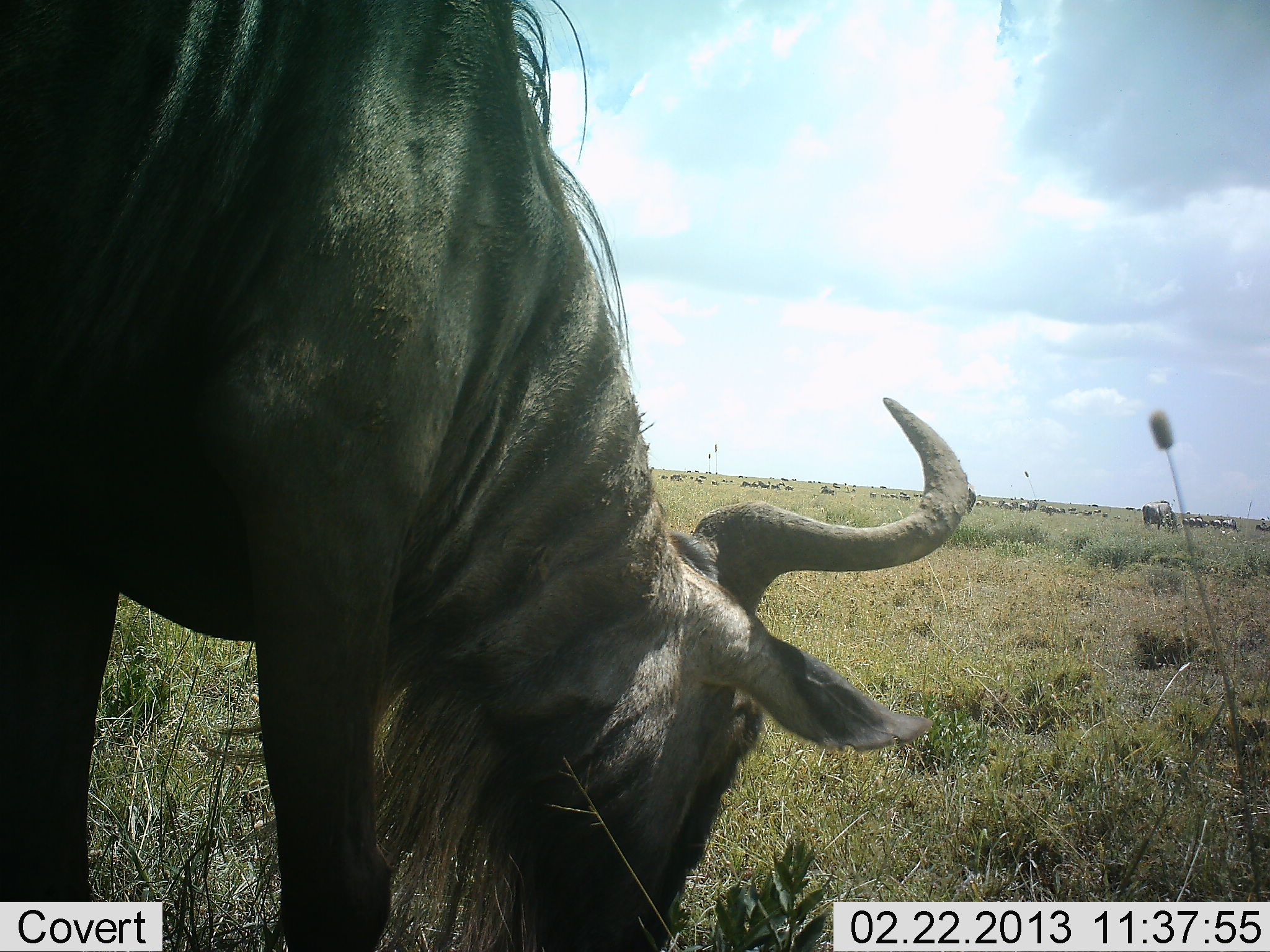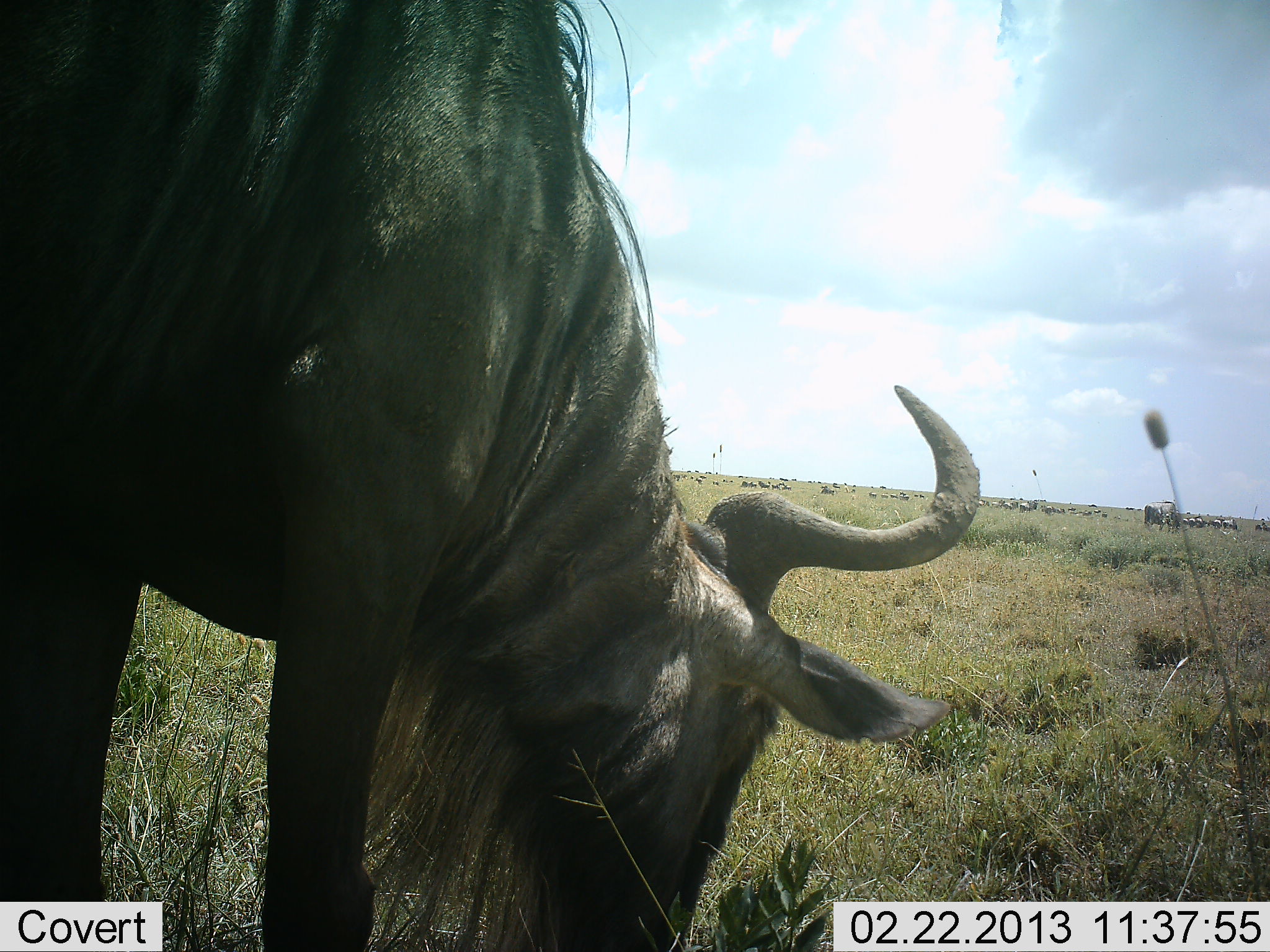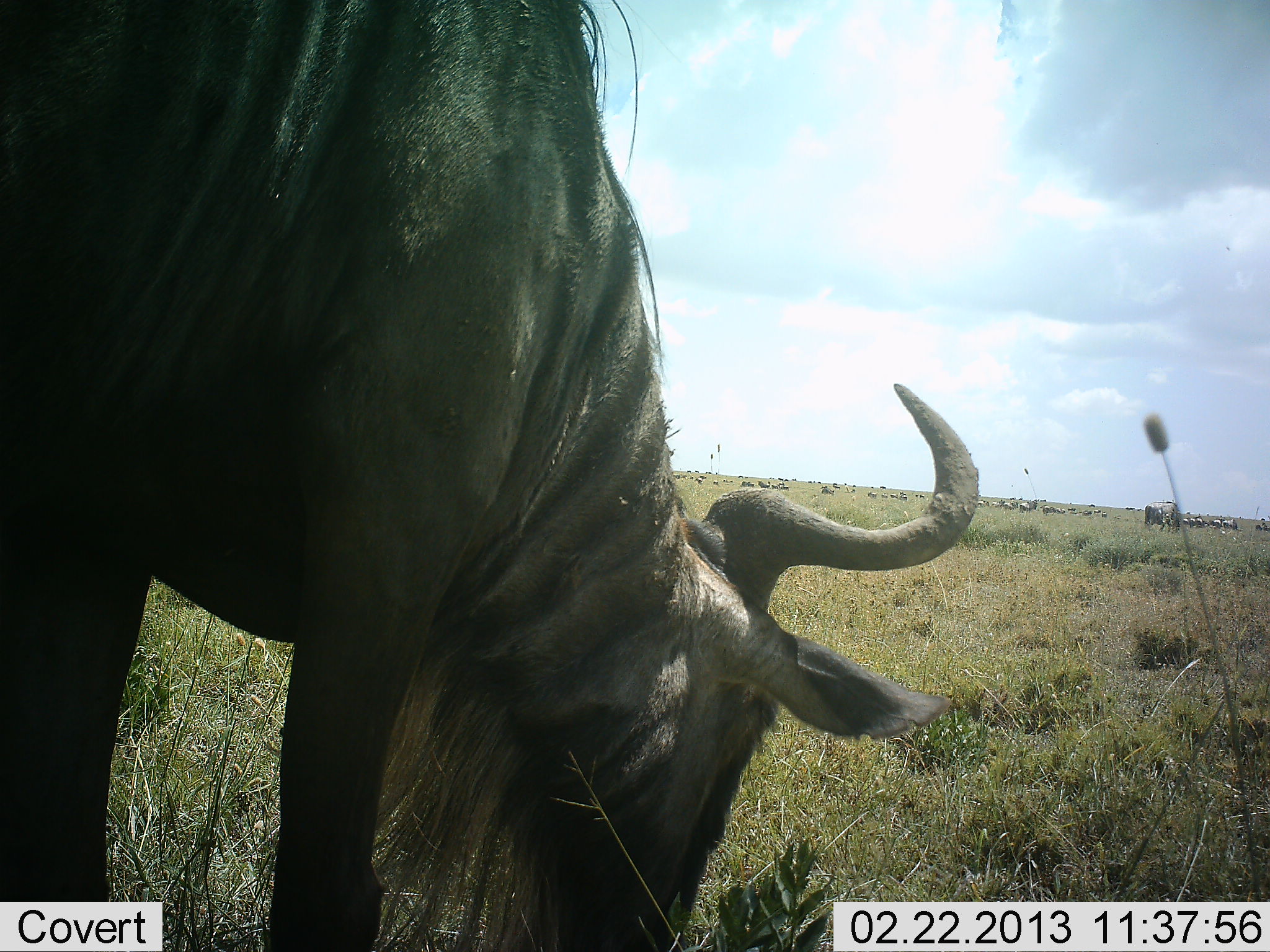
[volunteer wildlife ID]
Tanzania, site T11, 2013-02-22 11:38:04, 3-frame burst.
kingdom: Animalia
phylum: Chordata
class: Mammalia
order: Artiodactyla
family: Bovidae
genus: Connochaetes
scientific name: Connochaetes taurinus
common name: blue wildebeest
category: wildebeest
Wildebeest (blue wildebeest) (Connochaetes taurinus), count 1. Behavior (volunteer vote fractions): standing 27%, resting 3%, moving 11%, interacting 0%. Young present (vote fraction): 3%. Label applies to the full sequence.